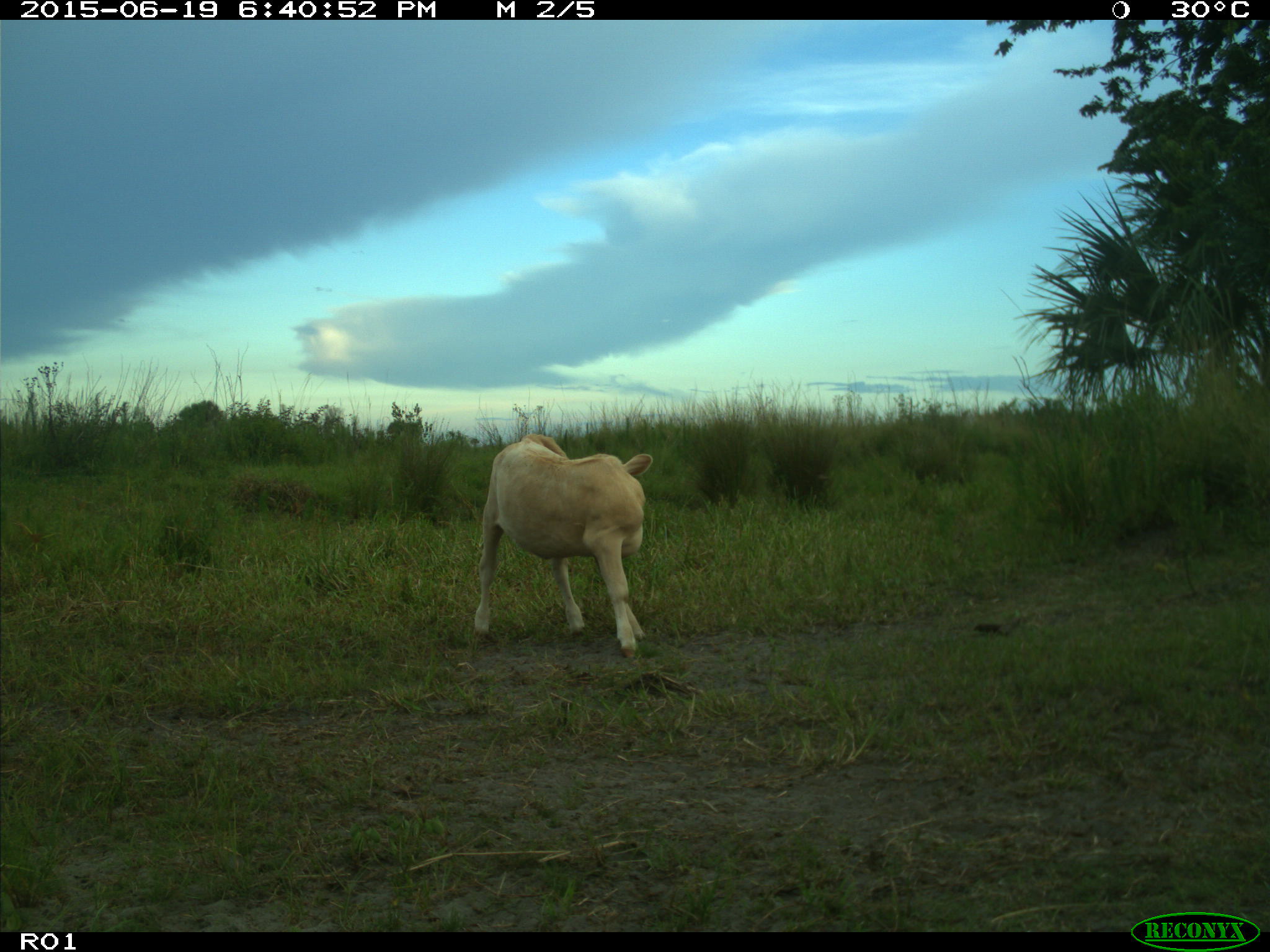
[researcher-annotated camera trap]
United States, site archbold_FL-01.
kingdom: Animalia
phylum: Chordata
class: Mammalia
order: Artiodactyla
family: Bovidae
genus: Bos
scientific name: Bos taurus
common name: domestic cow